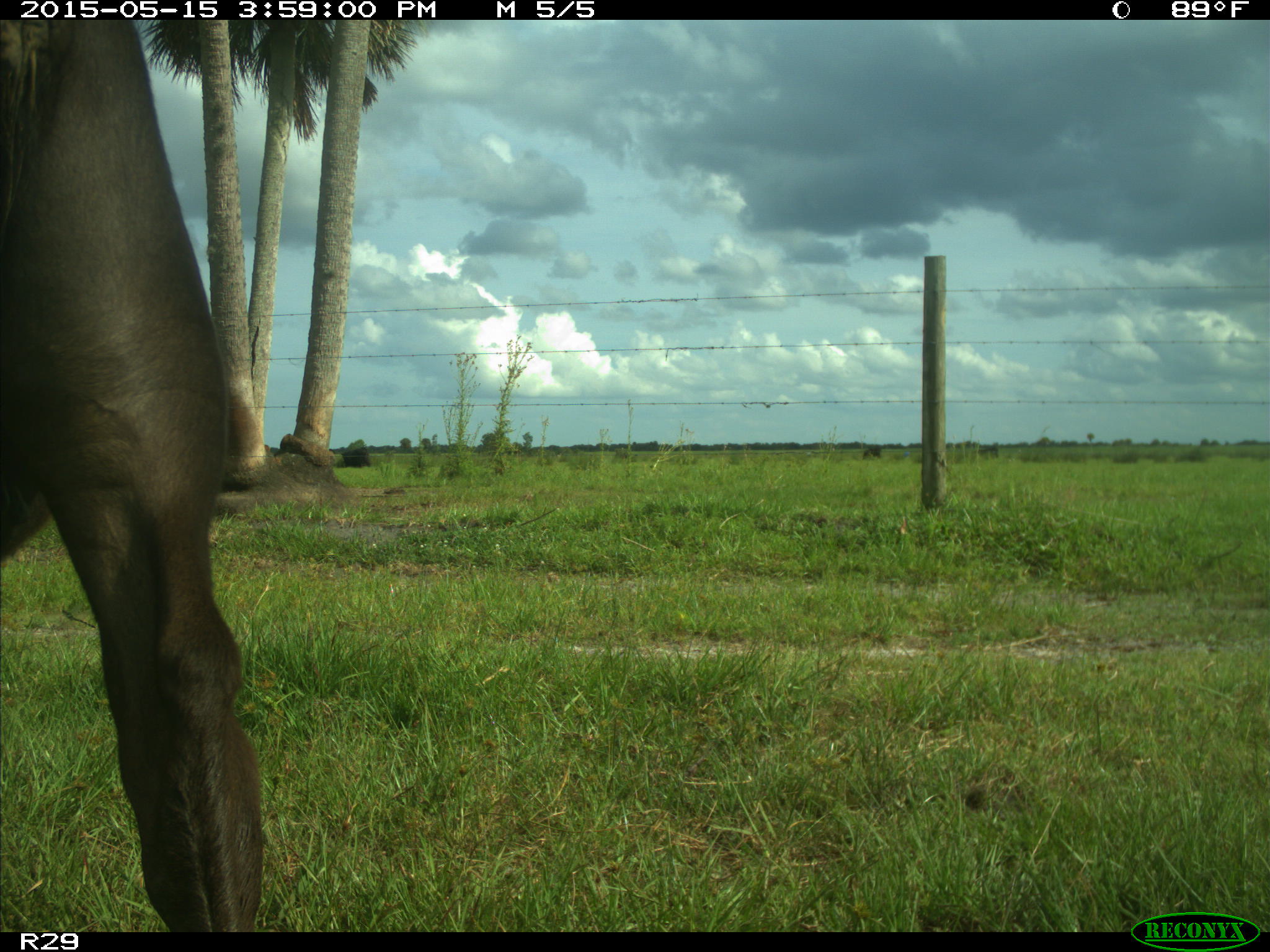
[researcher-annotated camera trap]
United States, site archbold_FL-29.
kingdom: Animalia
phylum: Chordata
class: Mammalia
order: Artiodactyla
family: Bovidae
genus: Bos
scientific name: Bos taurus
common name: domestic cow